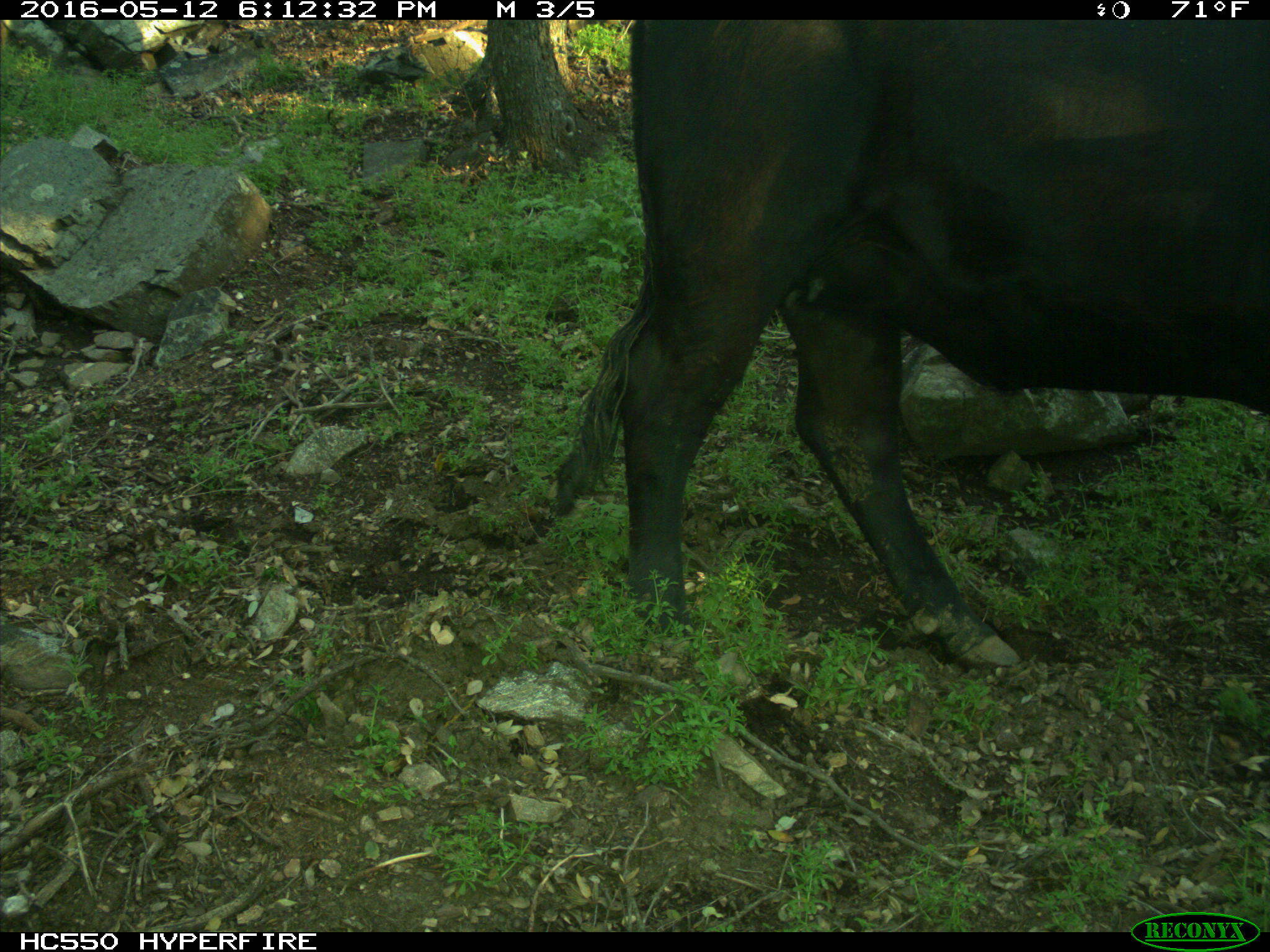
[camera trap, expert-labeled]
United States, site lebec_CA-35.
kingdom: Animalia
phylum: Chordata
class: Mammalia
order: Artiodactyla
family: Bovidae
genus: Bos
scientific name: Bos taurus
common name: domestic cow